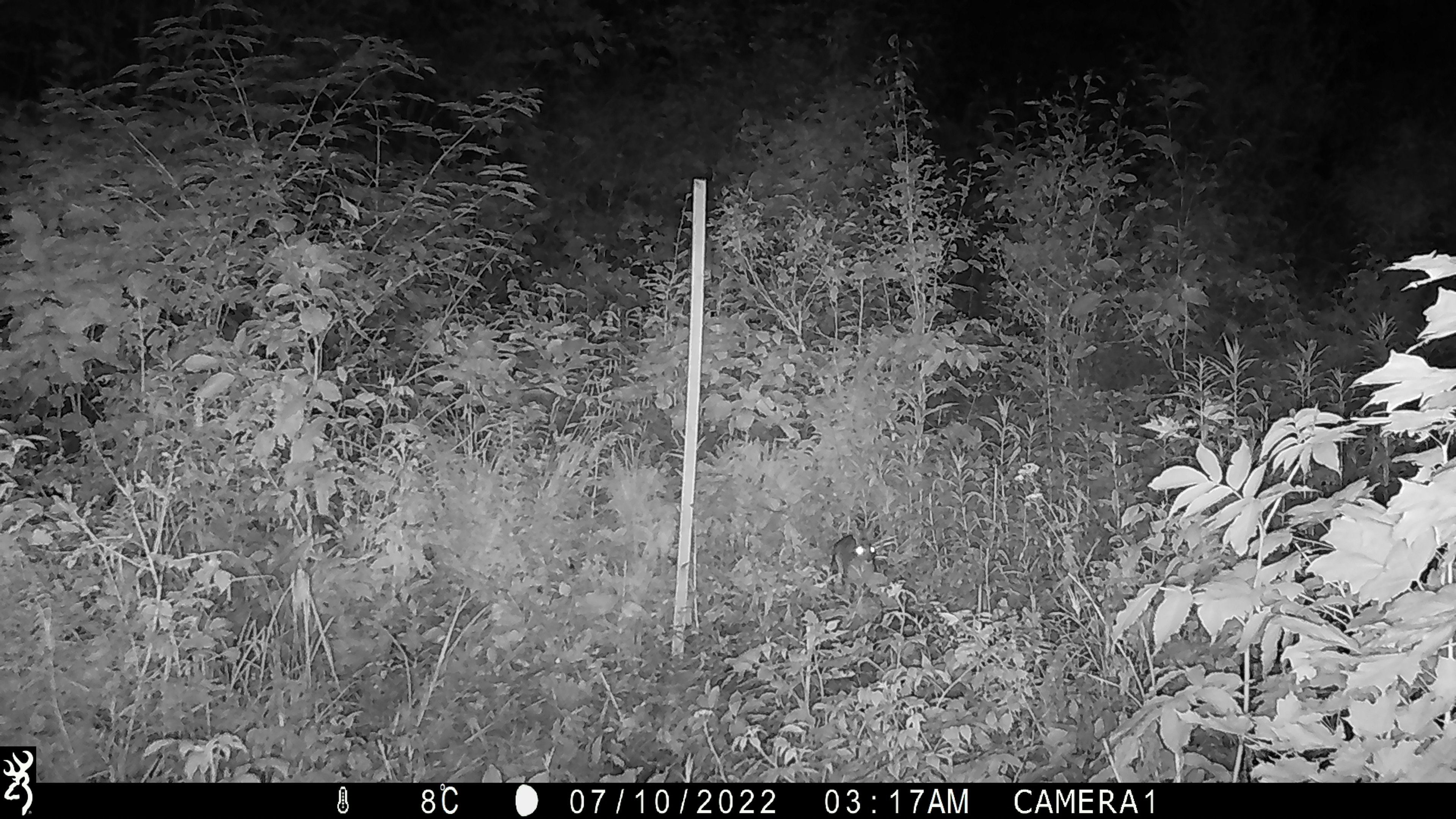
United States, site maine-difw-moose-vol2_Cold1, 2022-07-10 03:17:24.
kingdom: Animalia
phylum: Chordata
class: Mammalia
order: Lagomorpha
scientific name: Lagomorpha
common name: rabbit or hare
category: rabbit or hare sp.